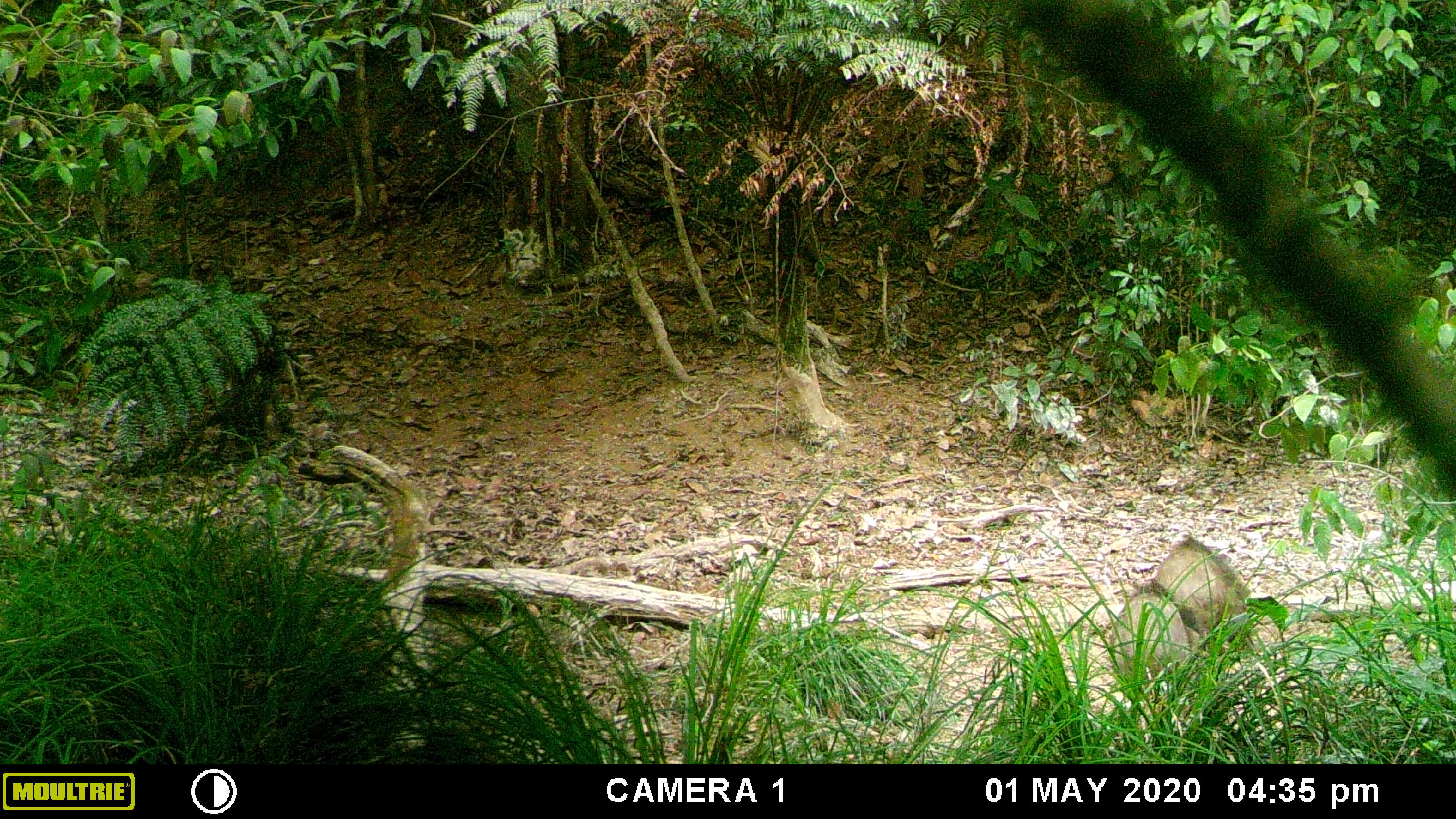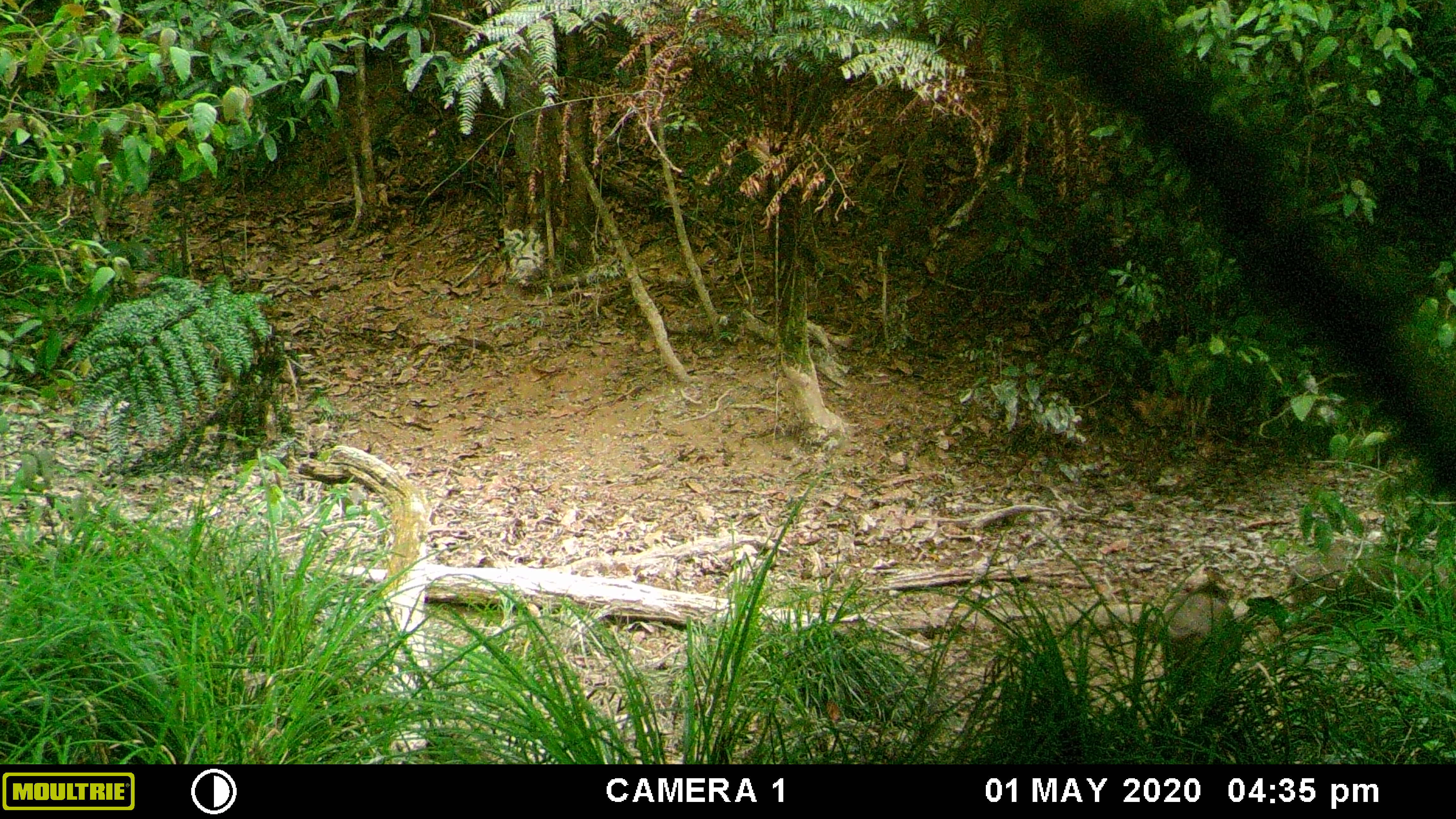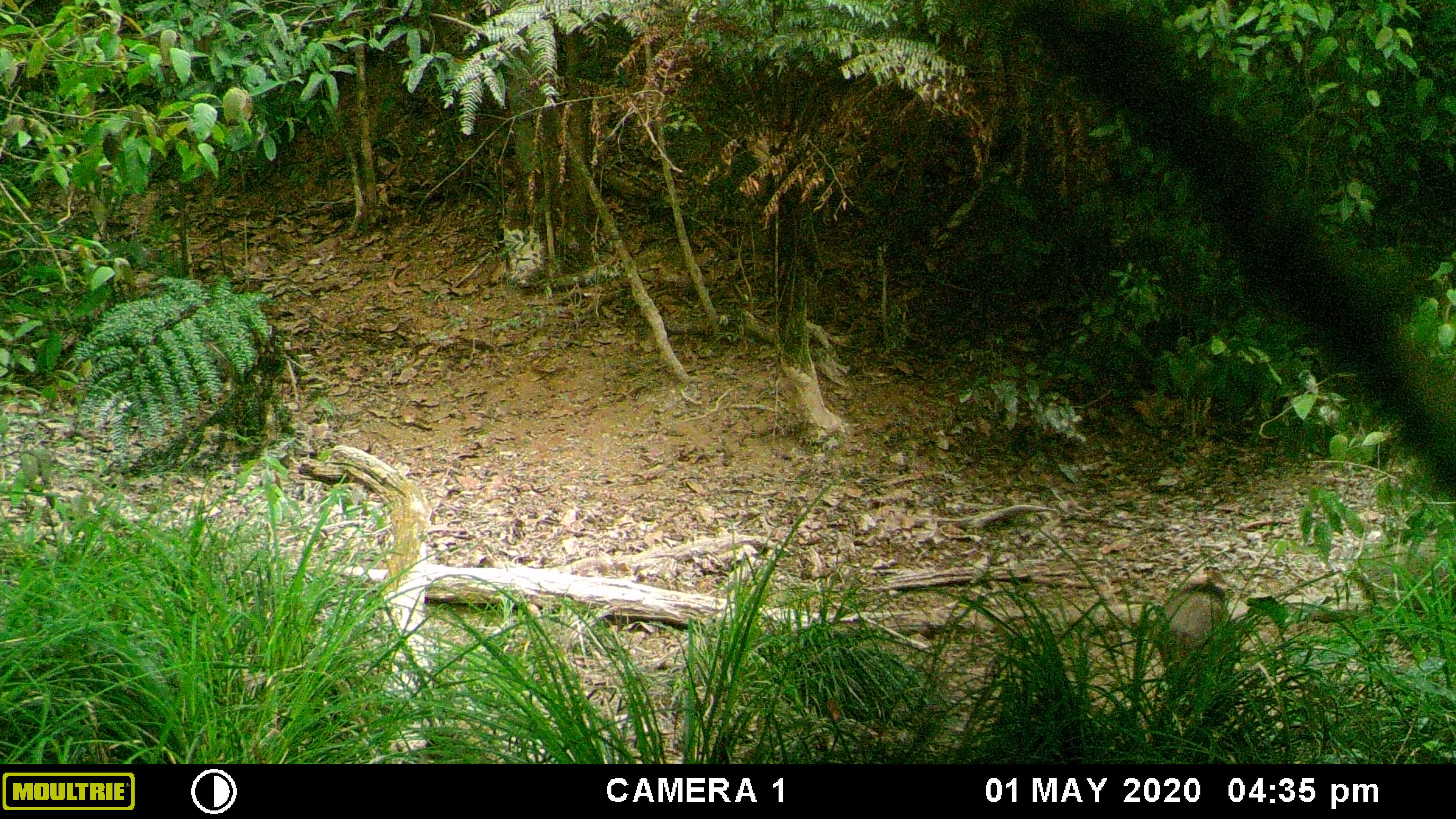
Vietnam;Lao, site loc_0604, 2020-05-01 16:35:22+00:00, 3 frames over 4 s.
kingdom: Animalia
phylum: Chordata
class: Mammalia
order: Artiodactyla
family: Suidae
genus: Sus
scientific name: Sus scrofa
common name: eurasian wild pig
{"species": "eurasian wild pig (Sus scrofa)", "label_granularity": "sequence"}